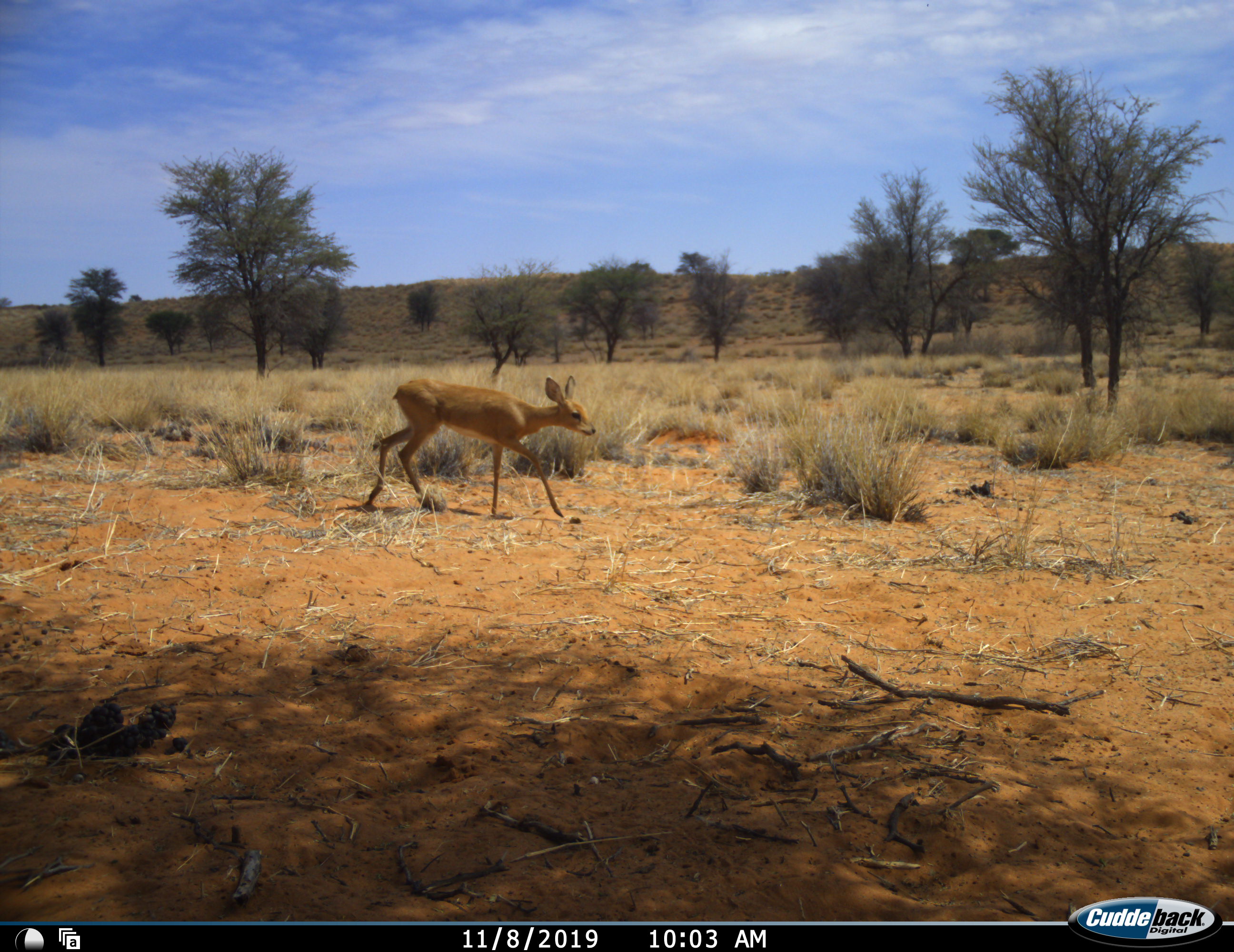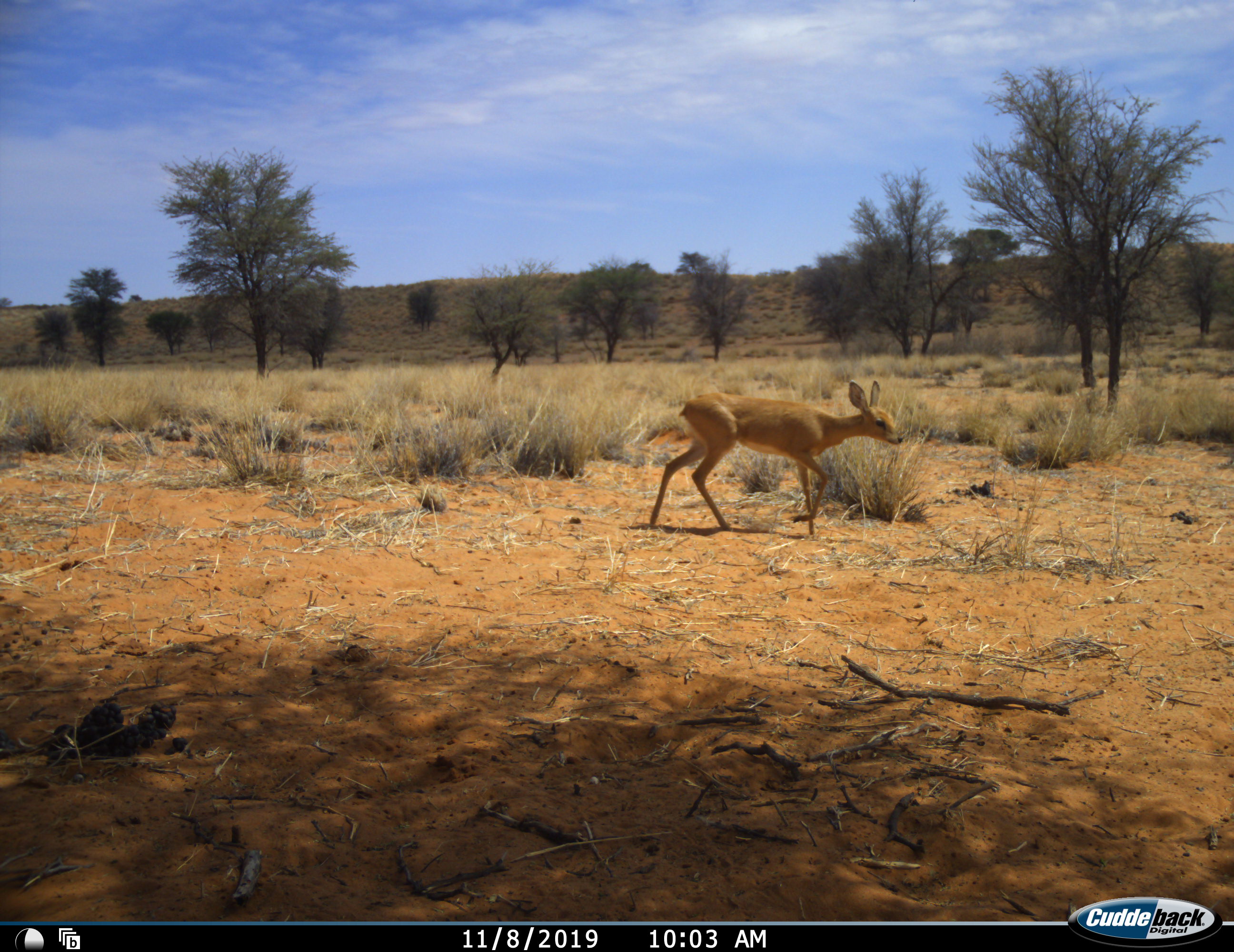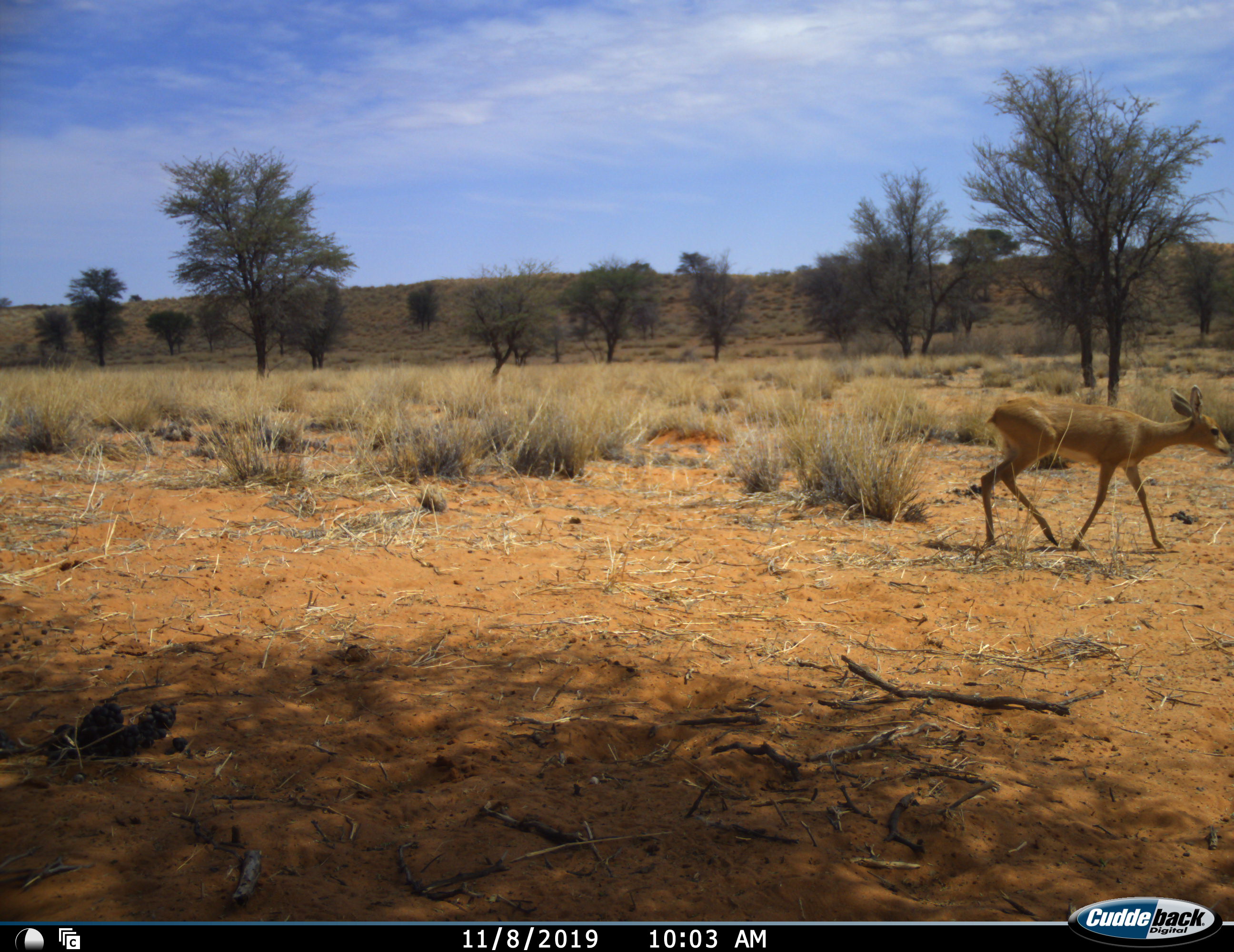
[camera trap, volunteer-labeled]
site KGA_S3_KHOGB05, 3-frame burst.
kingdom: Animalia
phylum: Chordata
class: Mammalia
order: Artiodactyla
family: Bovidae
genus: Raphicerus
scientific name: Raphicerus campestris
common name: steenbok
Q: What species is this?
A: Steenbok (Raphicerus campestris).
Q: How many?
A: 1.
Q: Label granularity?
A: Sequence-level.